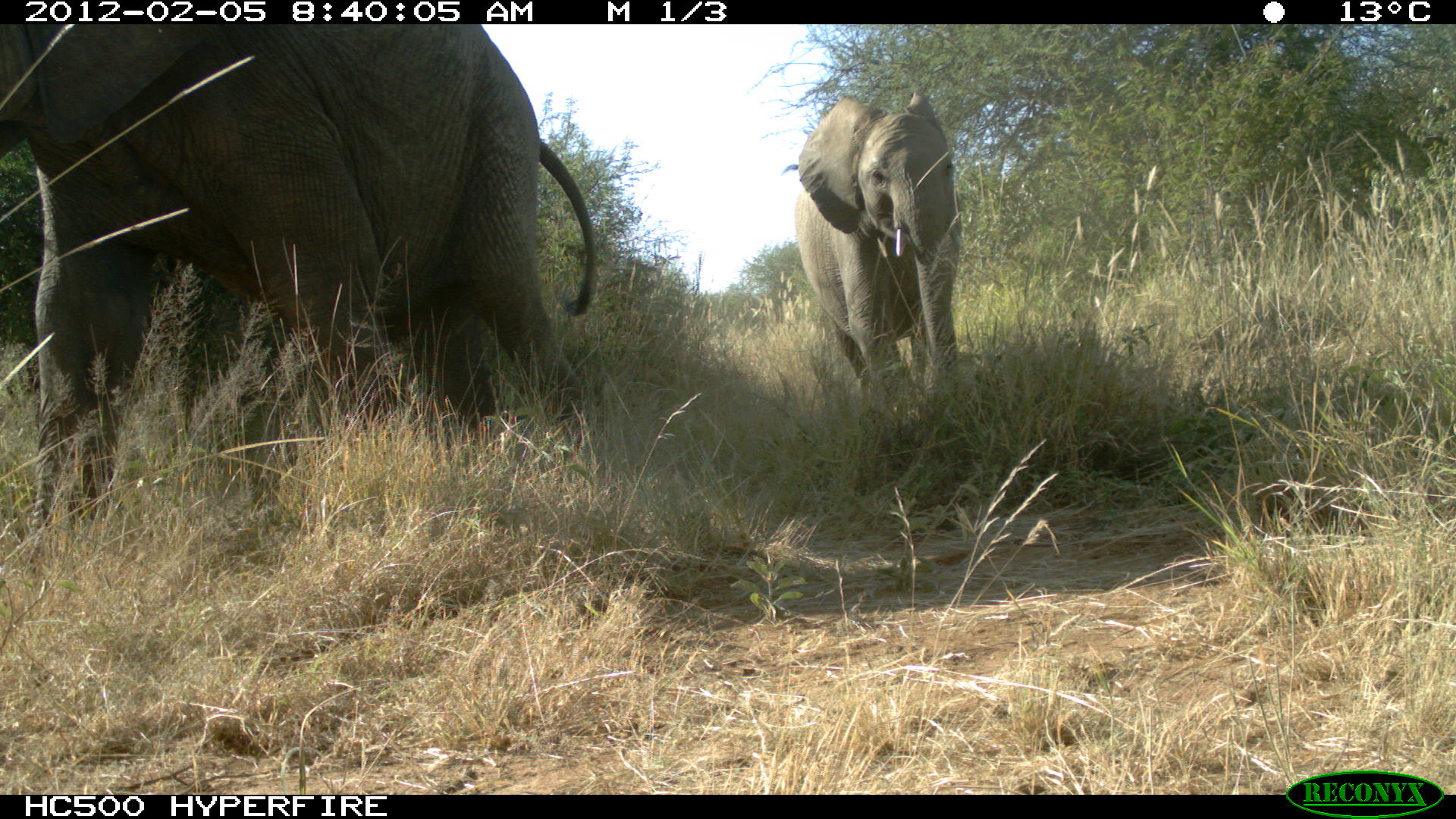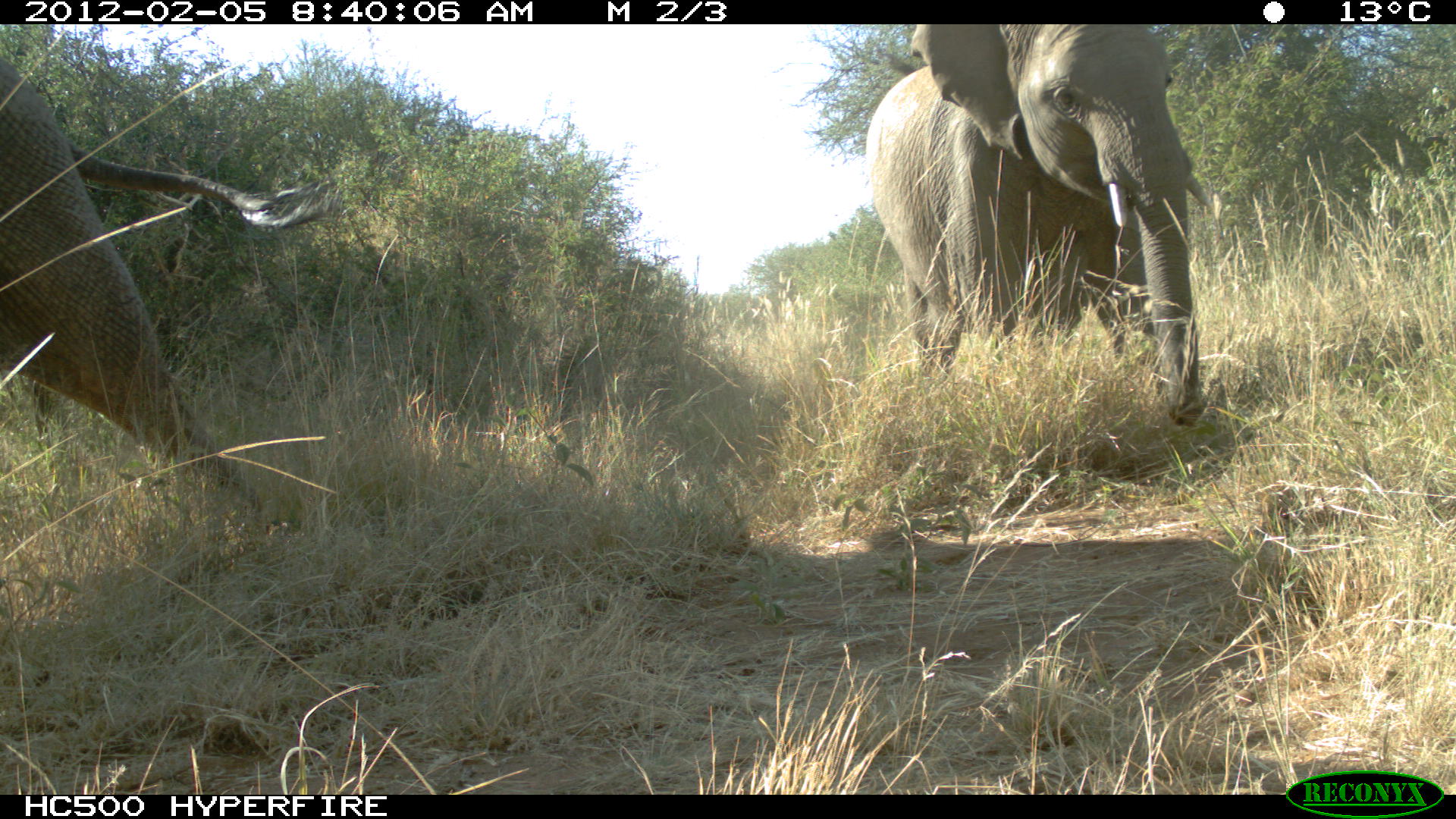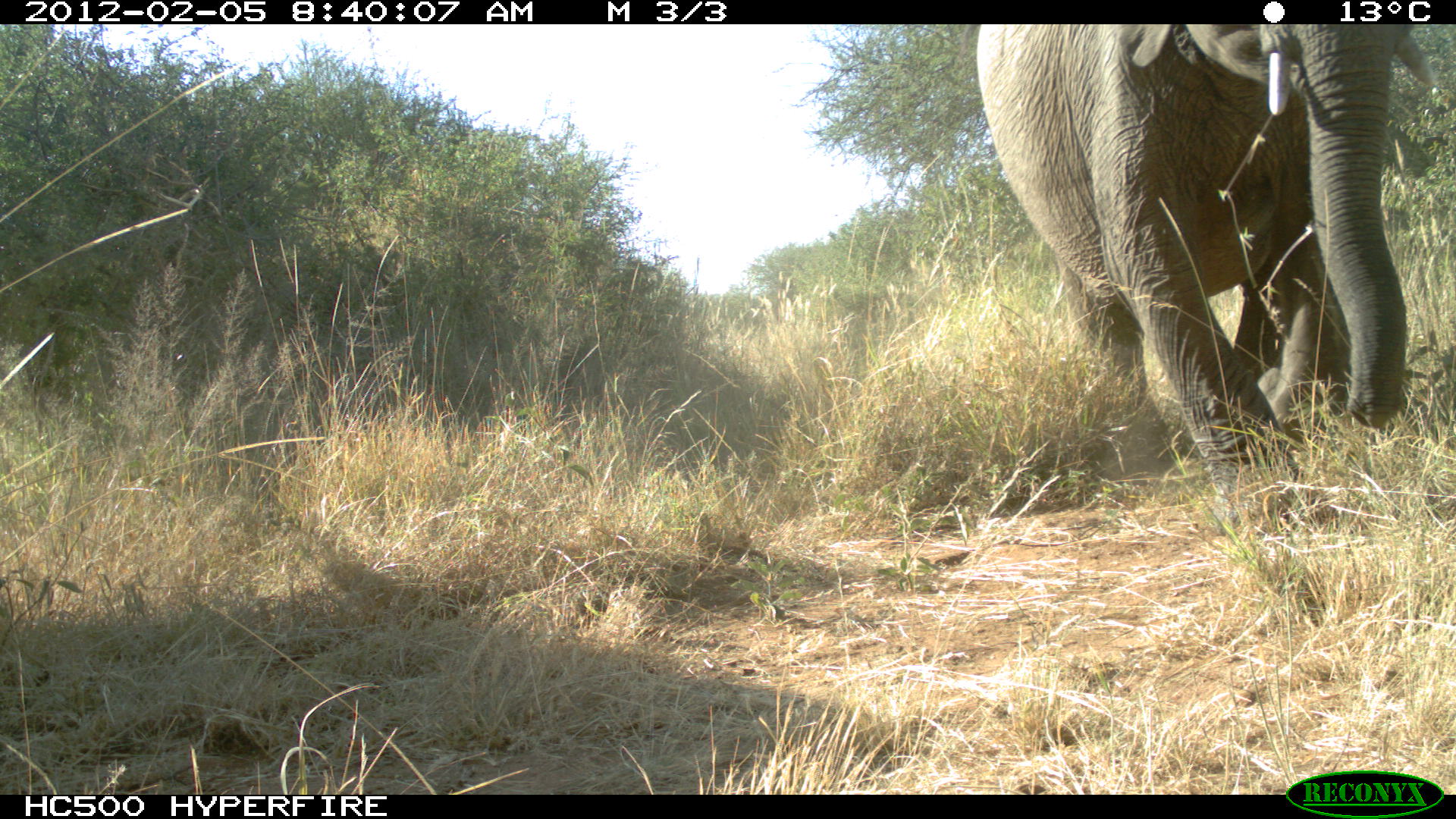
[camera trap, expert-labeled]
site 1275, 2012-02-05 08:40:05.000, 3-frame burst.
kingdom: Animalia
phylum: Chordata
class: Mammalia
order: Proboscidea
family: Elephantidae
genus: Loxodonta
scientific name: Loxodonta africana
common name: african bush elephant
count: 2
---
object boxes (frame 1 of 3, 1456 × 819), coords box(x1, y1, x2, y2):
loxodonta africana: box(0, 21, 599, 555); box(794, 87, 965, 406)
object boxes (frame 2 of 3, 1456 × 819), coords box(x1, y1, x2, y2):
loxodonta africana: box(0, 54, 347, 516); box(861, 24, 1220, 426)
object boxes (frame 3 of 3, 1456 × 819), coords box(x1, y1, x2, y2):
loxodonta africana: box(973, 23, 1437, 528)